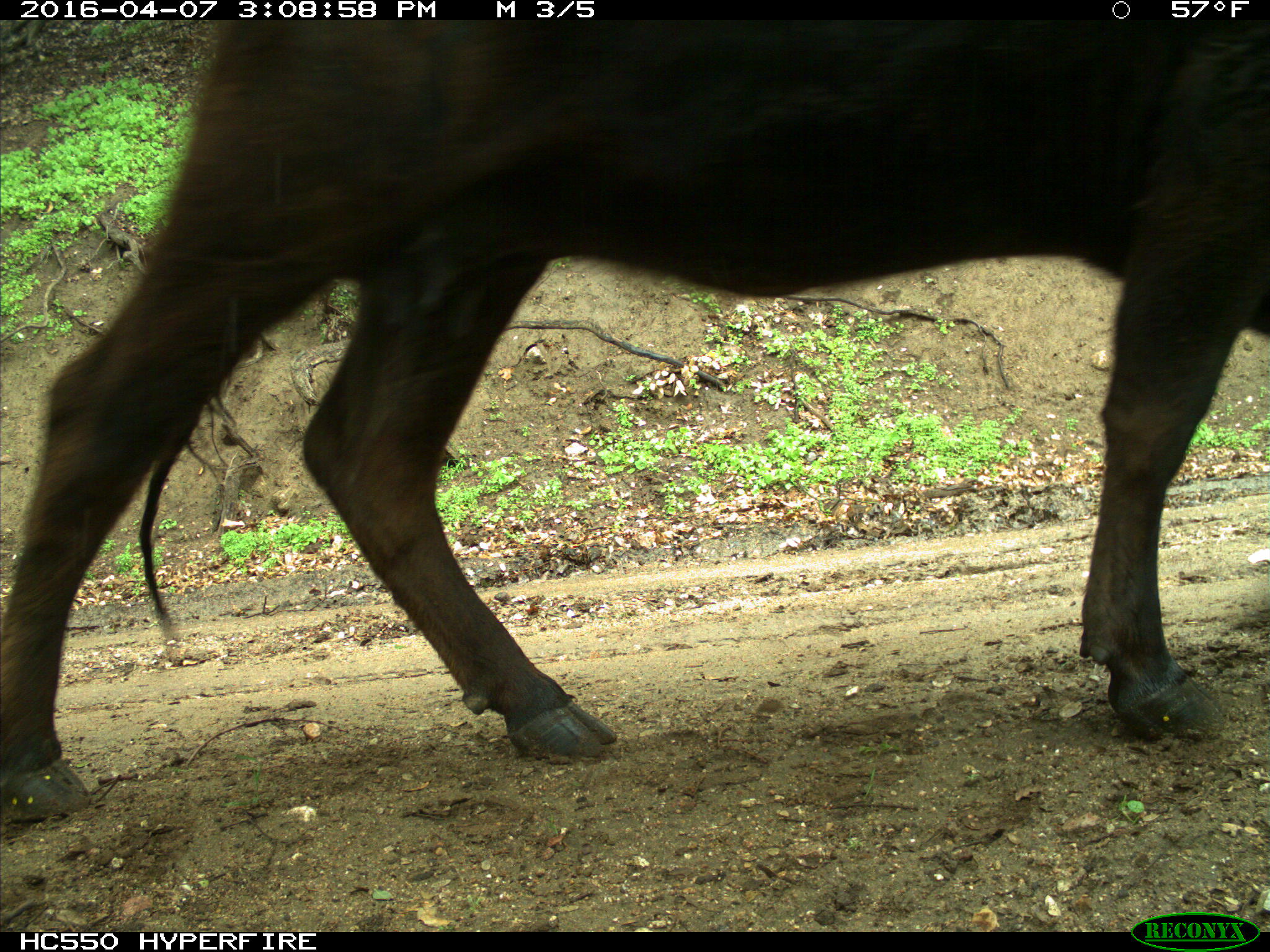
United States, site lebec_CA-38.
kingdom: Animalia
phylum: Chordata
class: Mammalia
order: Artiodactyla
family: Bovidae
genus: Bos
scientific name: Bos taurus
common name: domestic cow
Bos taurus (domestic cow).